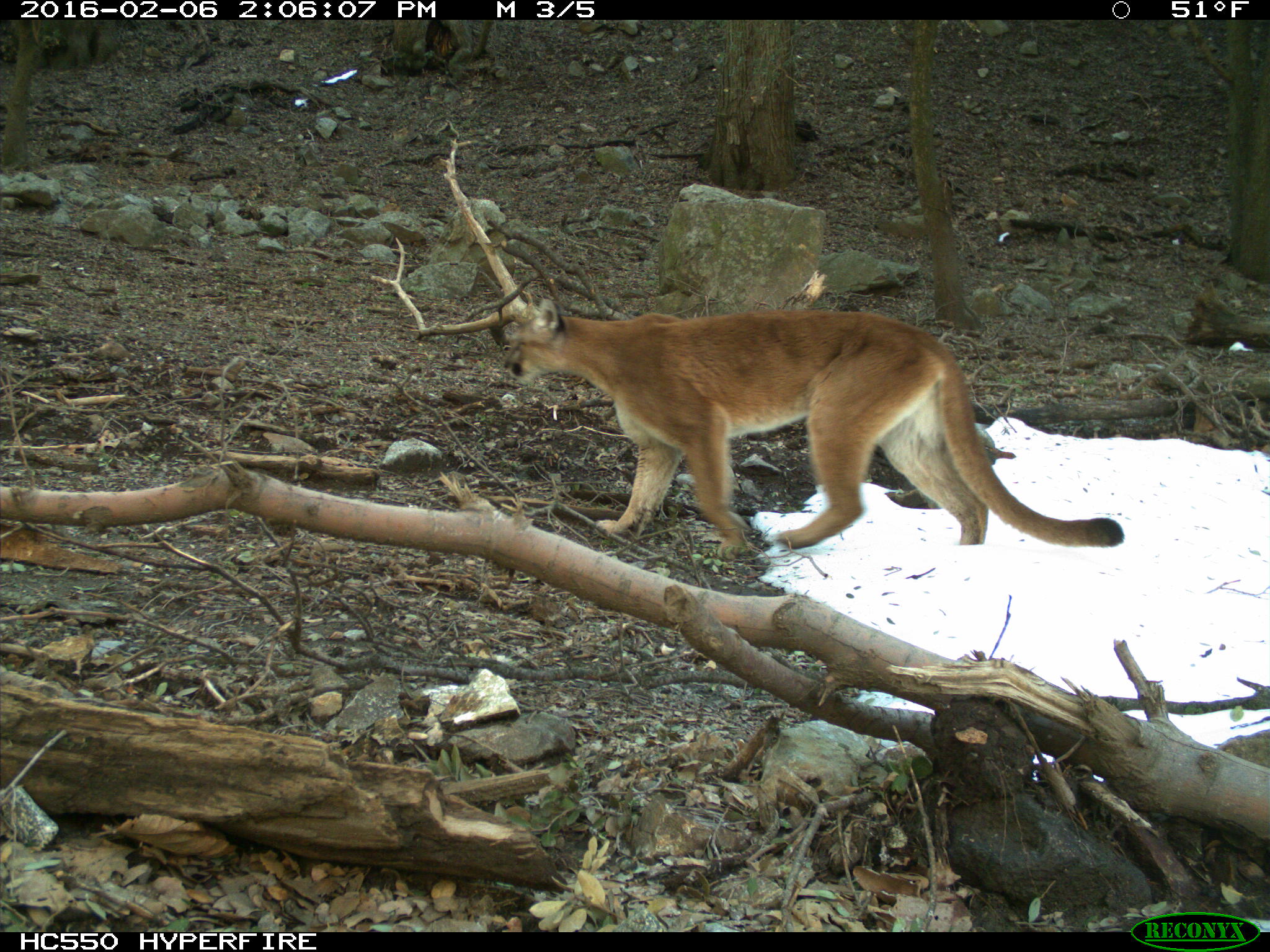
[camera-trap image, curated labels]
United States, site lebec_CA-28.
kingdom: Animalia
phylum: Chordata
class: Mammalia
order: Carnivora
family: Felidae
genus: Puma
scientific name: Puma concolor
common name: mountain lion